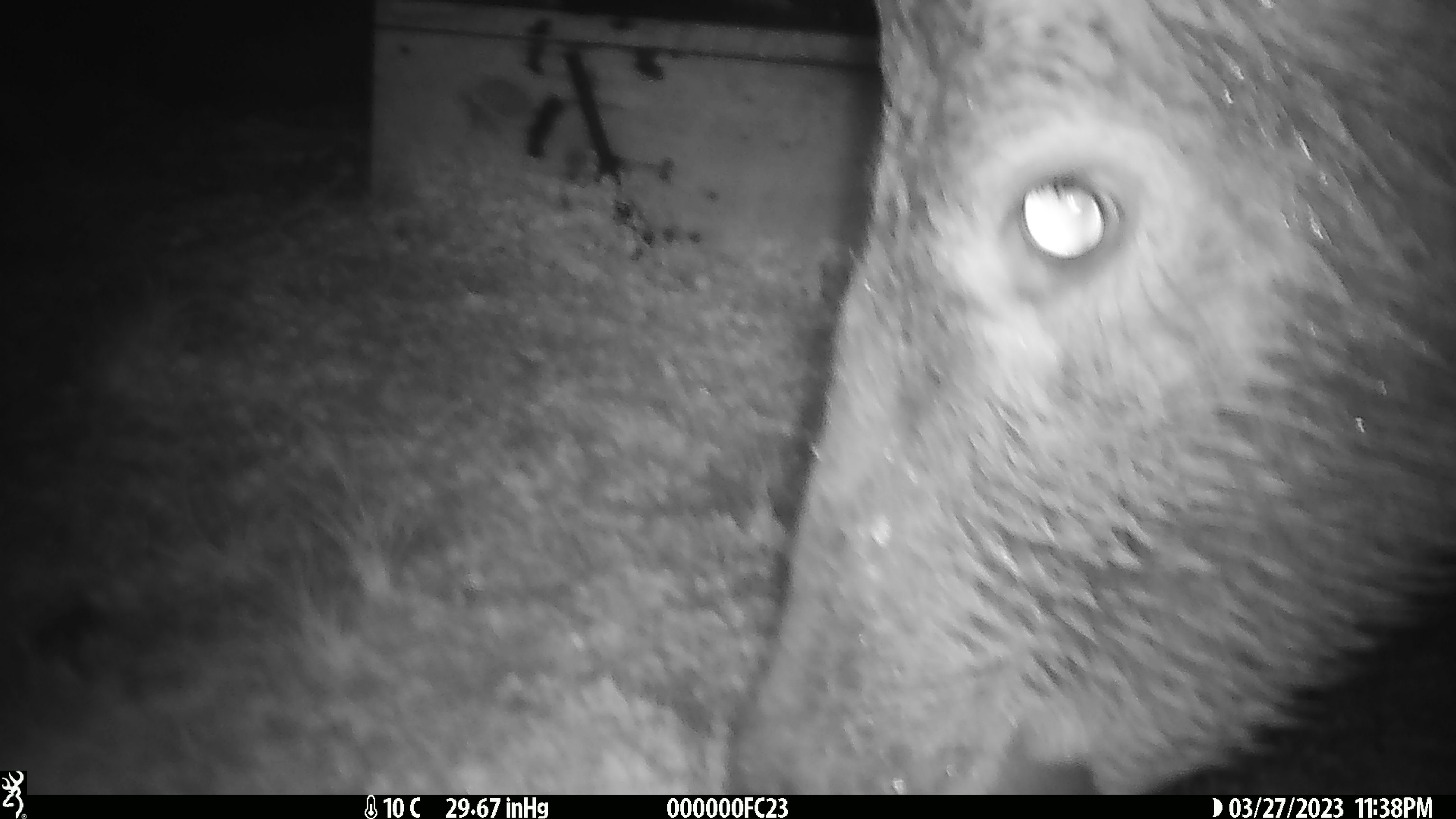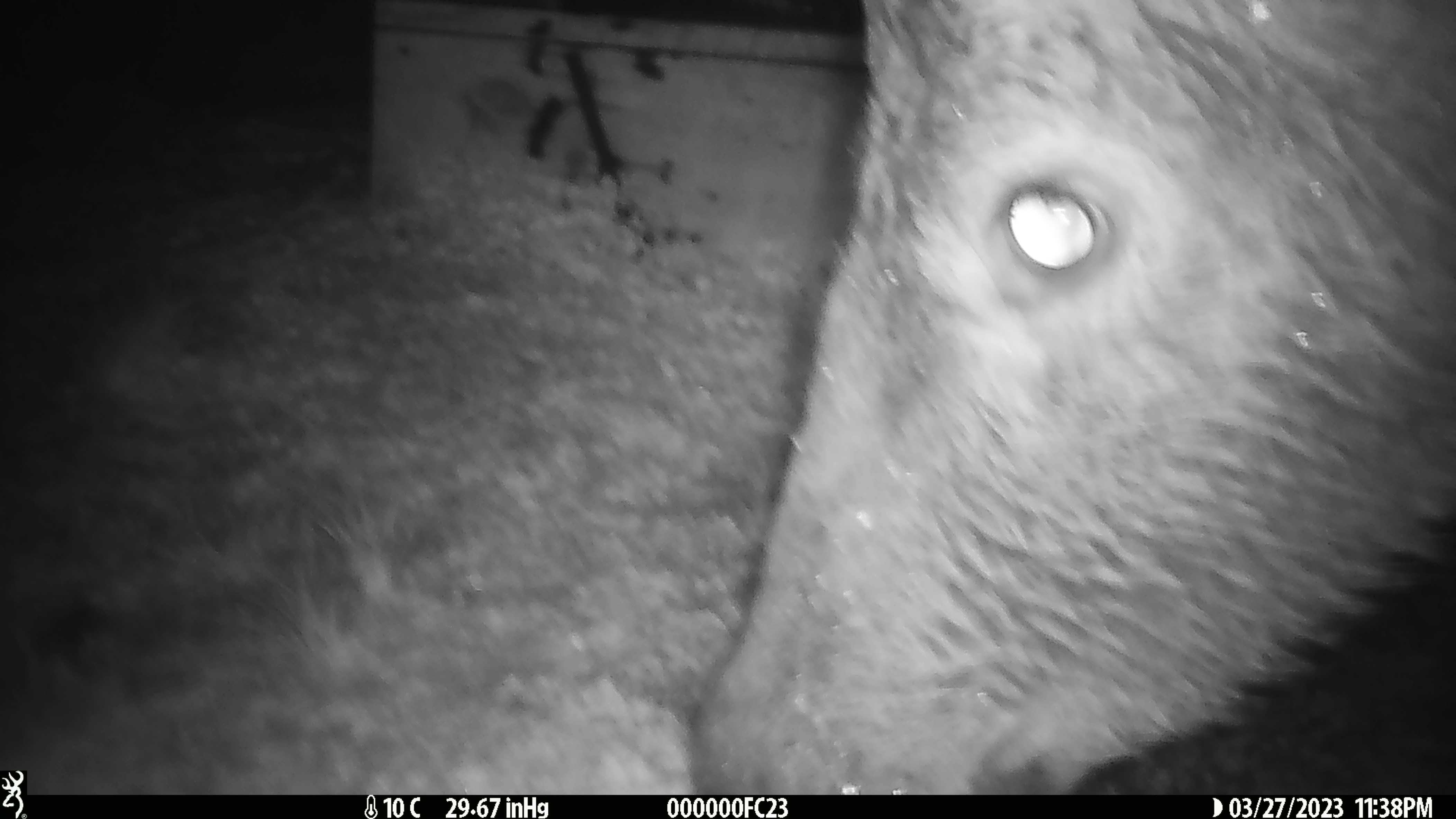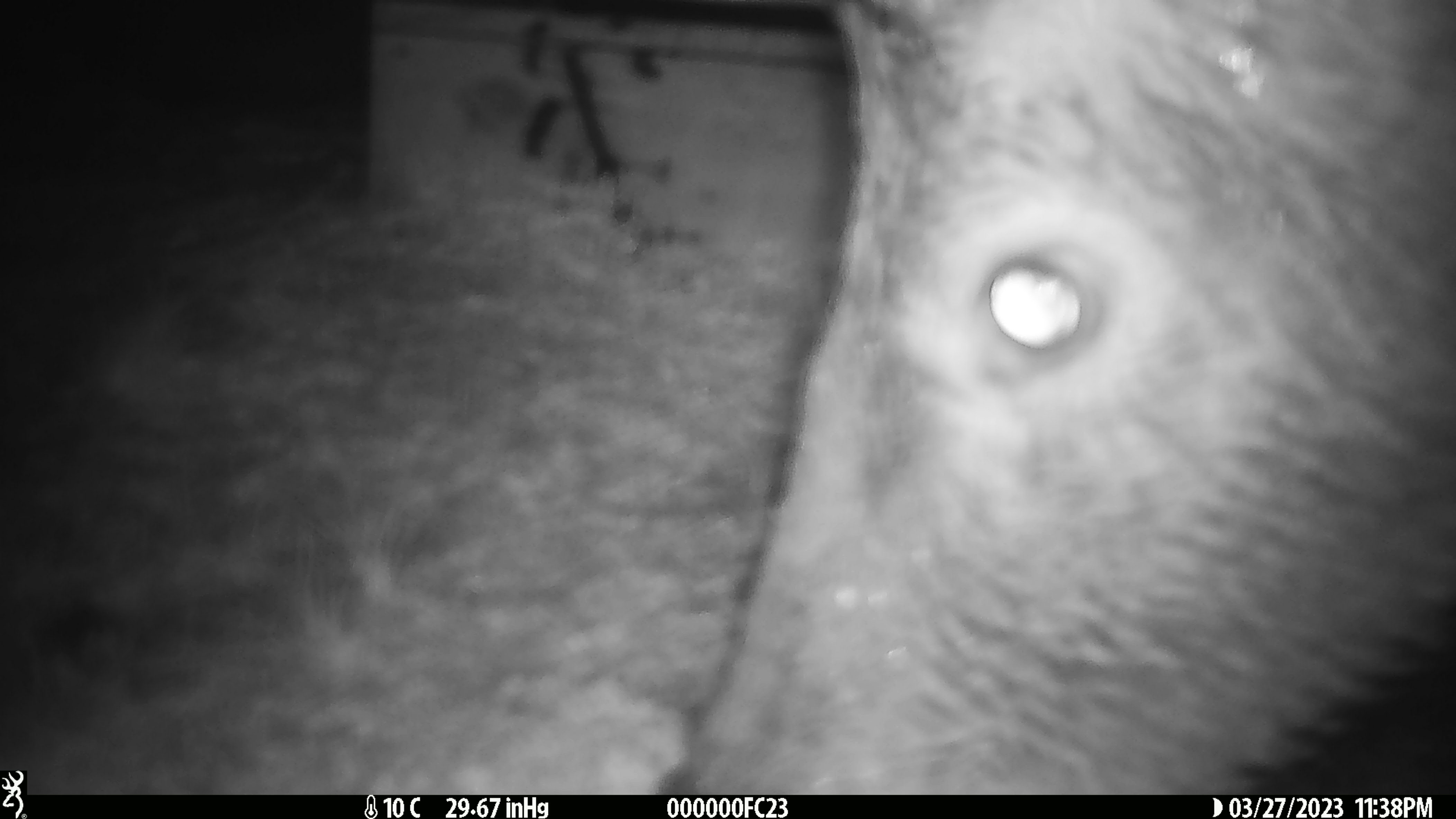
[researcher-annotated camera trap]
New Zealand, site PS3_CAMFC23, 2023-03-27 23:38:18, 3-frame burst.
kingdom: Animalia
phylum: Chordata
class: Mammalia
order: Artiodactyla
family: Cervidae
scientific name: Cervidae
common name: deer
Deer (Cervidae).